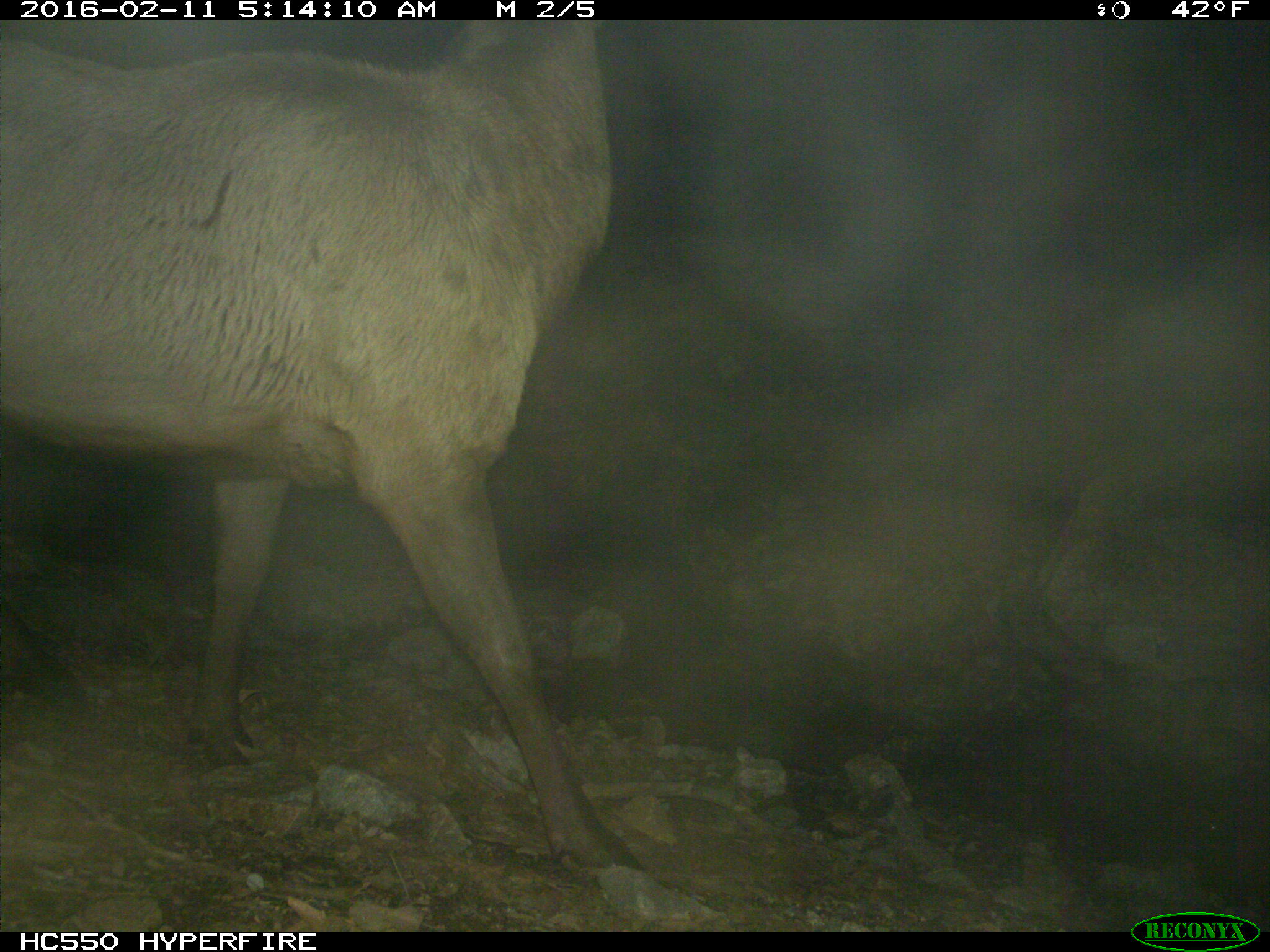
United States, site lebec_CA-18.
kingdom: Animalia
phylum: Chordata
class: Mammalia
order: Artiodactyla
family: Cervidae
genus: Cervus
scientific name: Cervus canadensis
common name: elk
Cervus canadensis (elk).